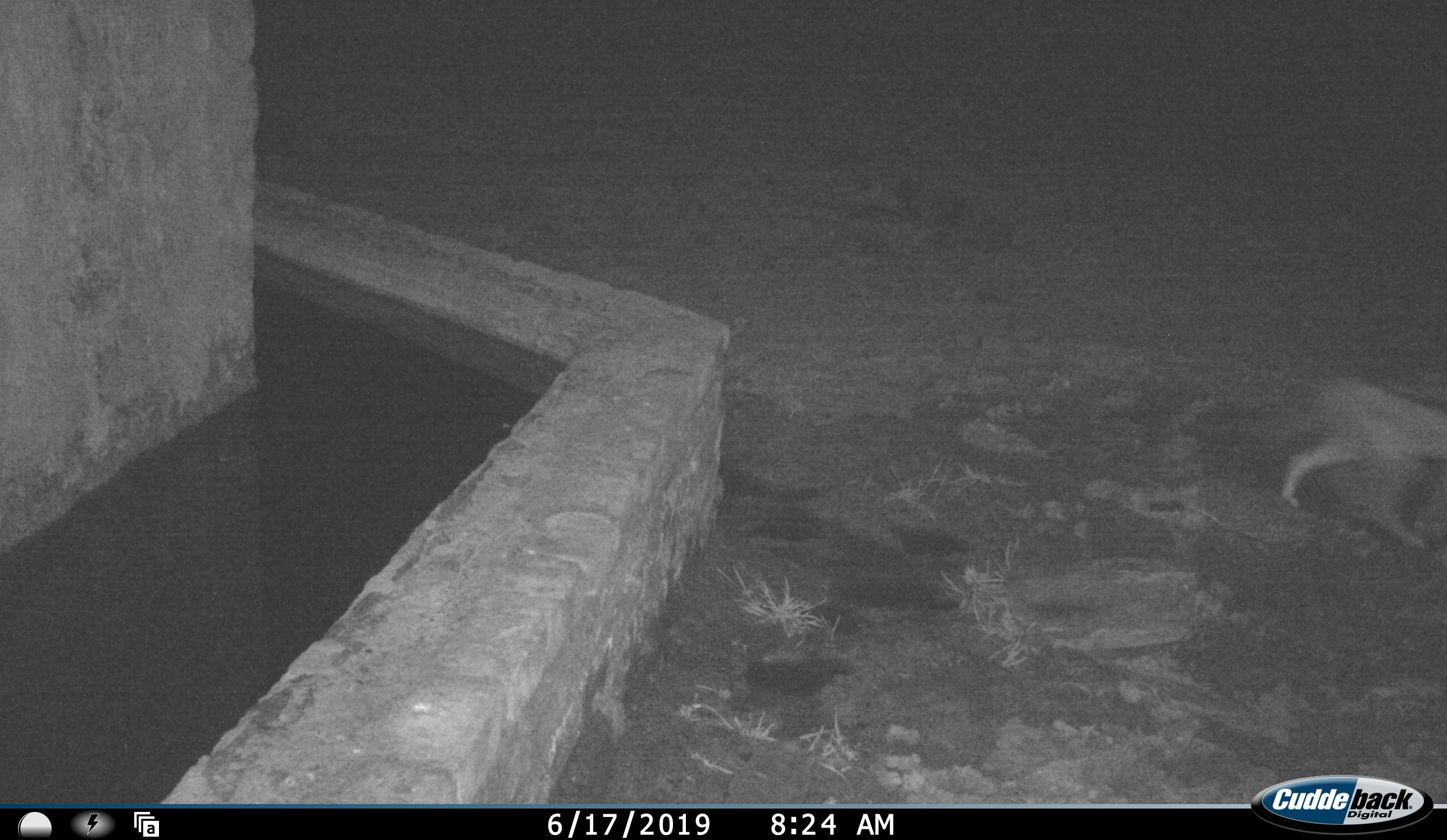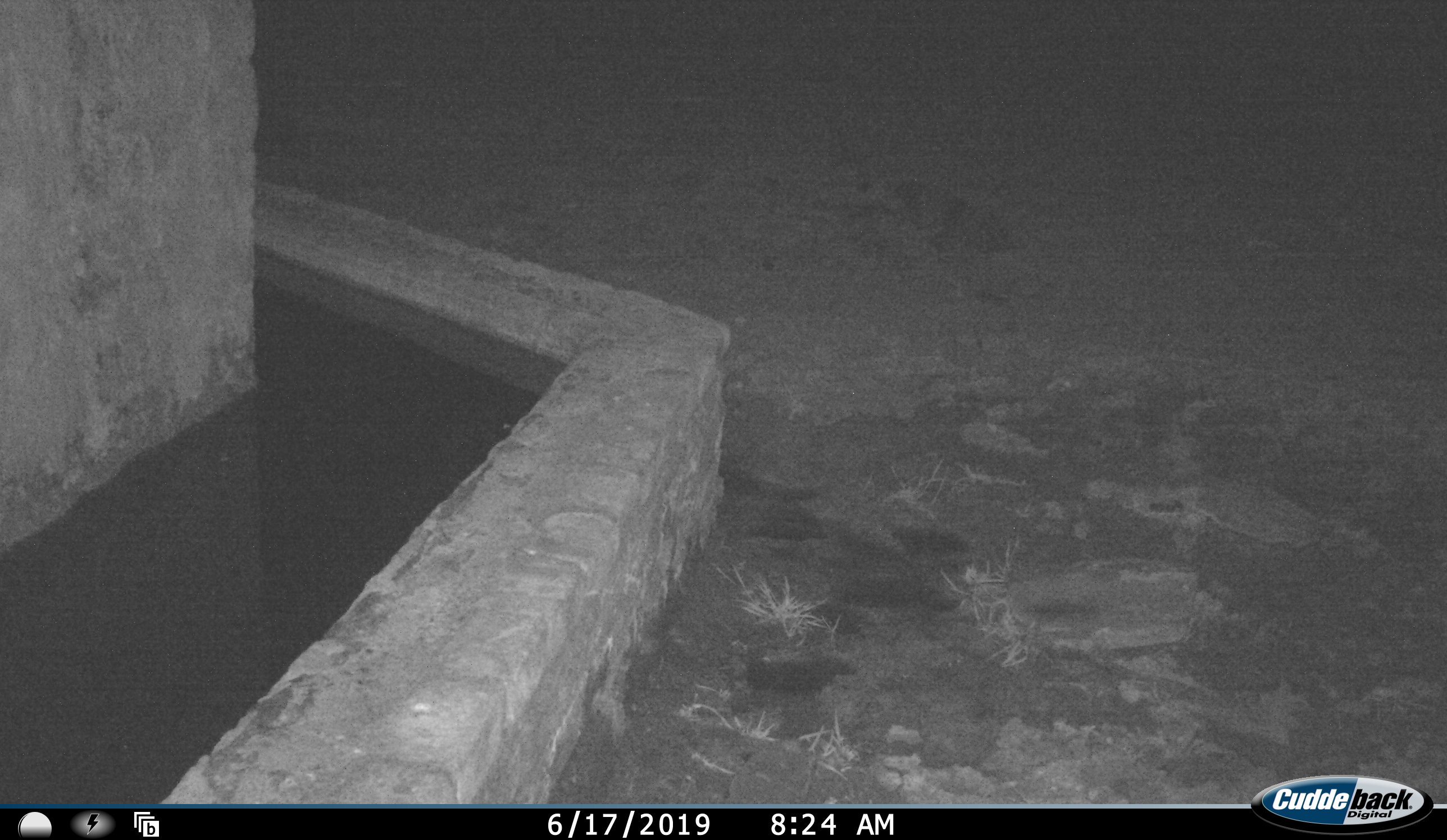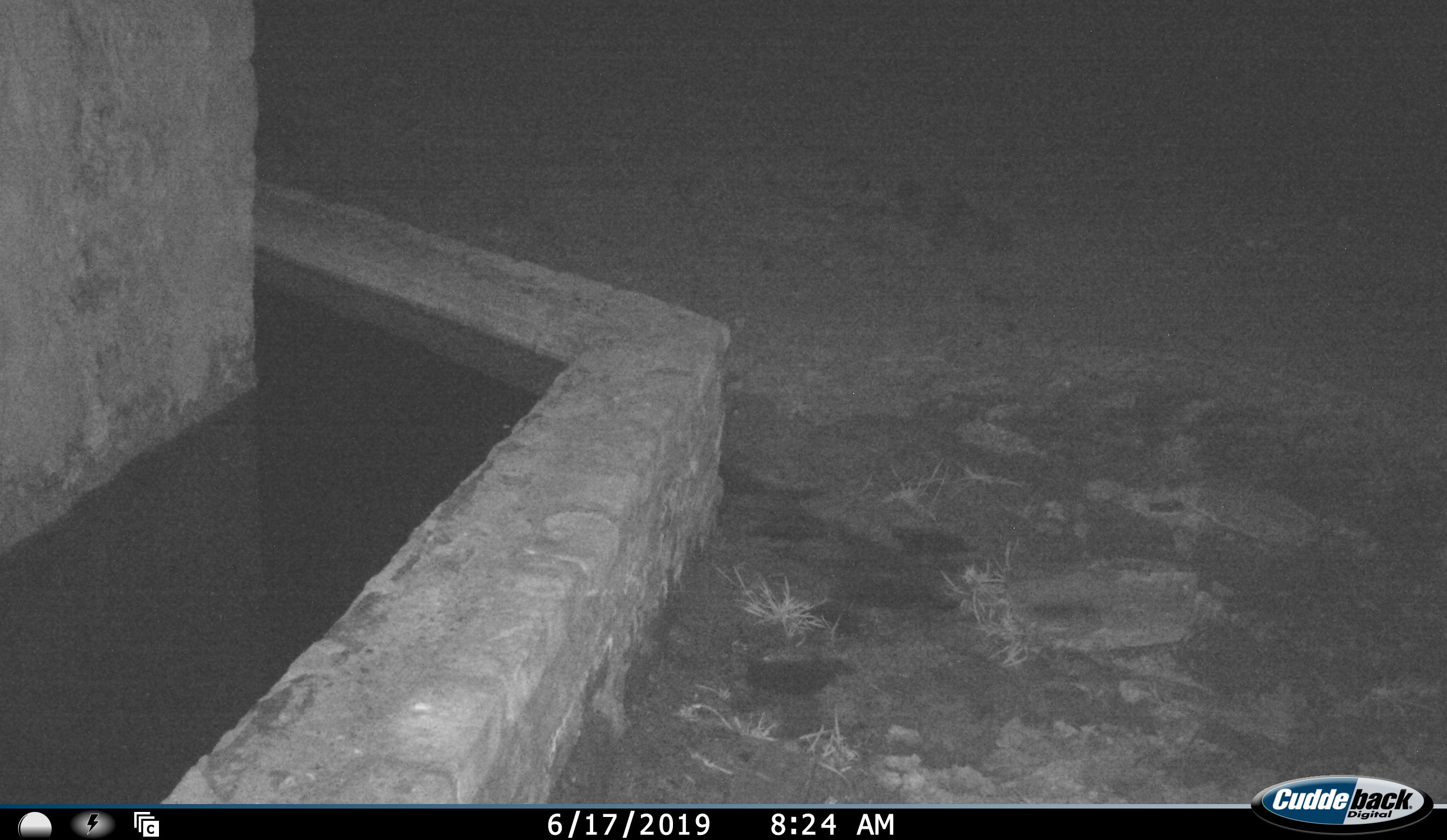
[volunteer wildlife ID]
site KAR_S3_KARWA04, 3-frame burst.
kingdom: Animalia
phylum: Chordata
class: Mammalia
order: Carnivora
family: Canidae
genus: Lupulella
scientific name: Lupulella mesomelas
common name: black-backed jackal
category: jackalblackbacked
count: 1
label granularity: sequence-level